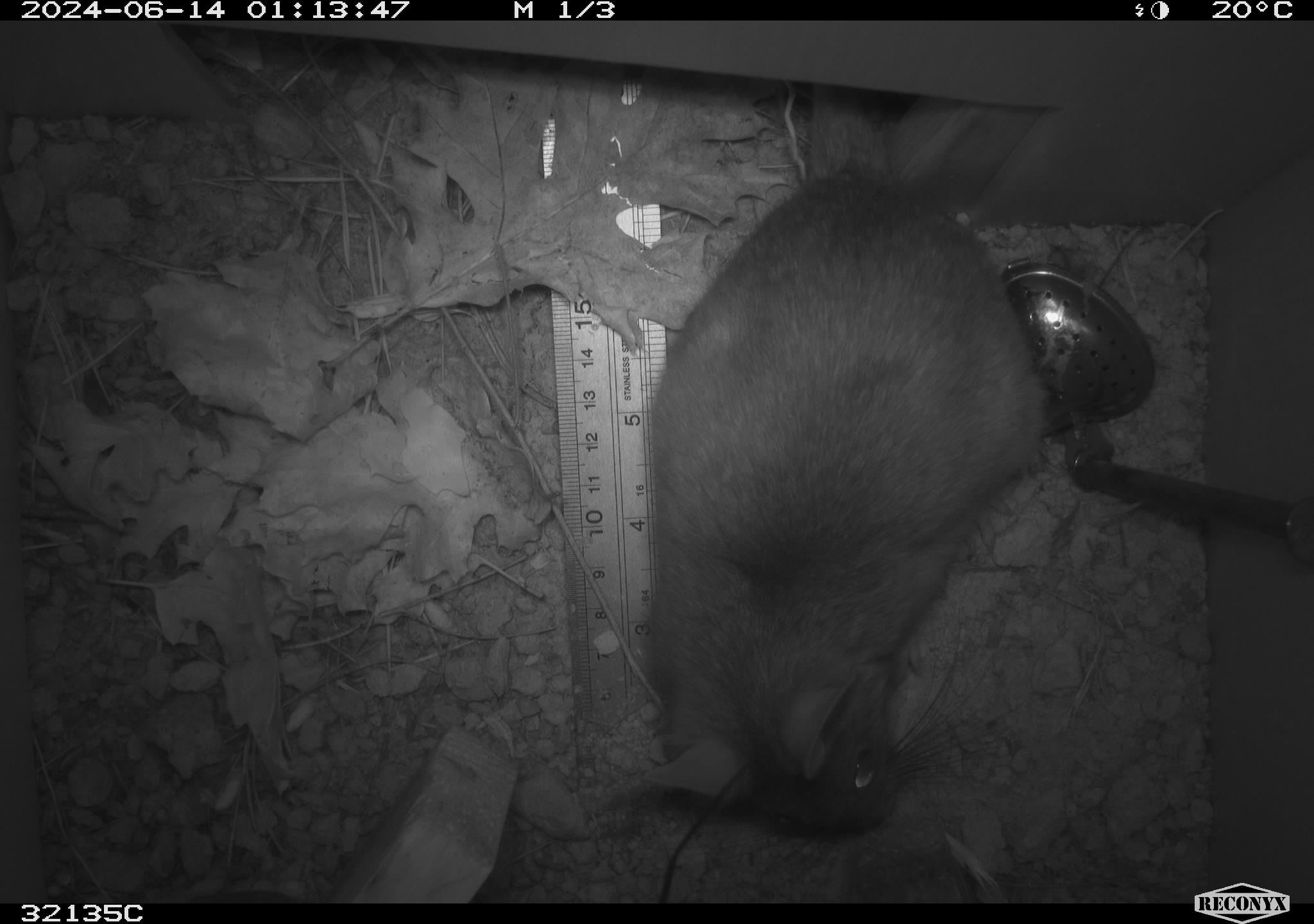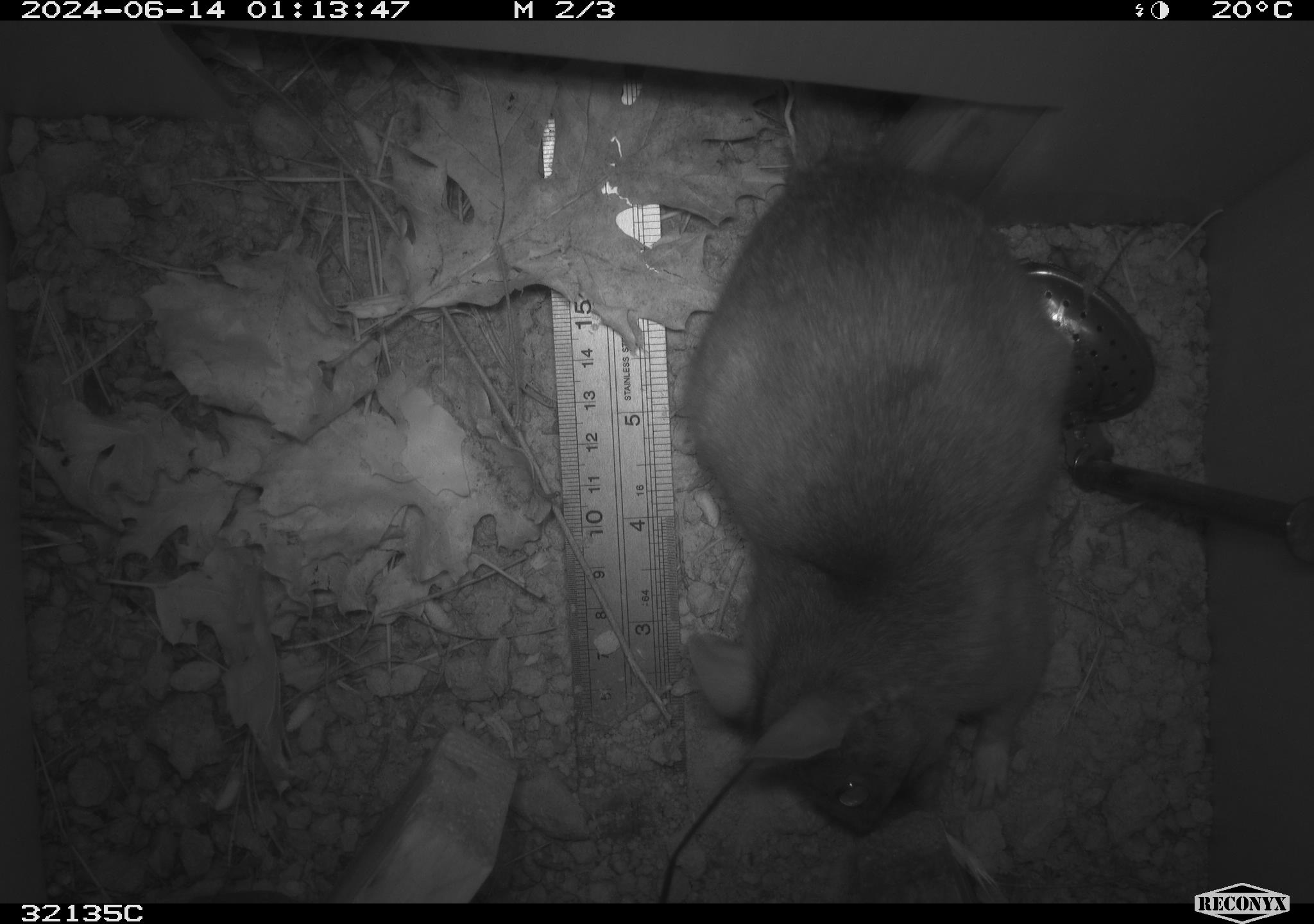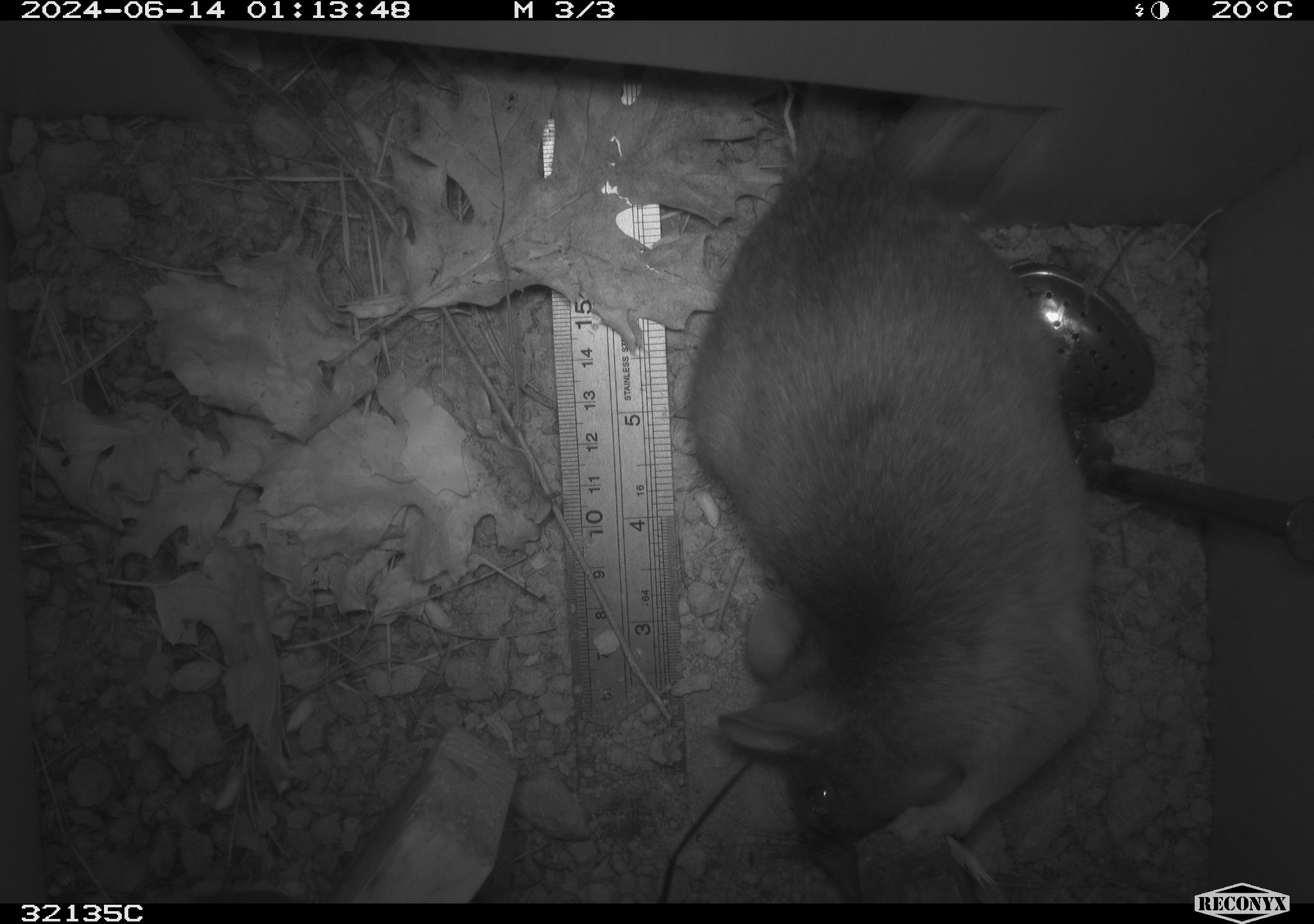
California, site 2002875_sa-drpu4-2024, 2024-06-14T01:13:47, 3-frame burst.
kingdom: Animalia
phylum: Chordata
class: Mammalia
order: Rodentia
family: Cricetidae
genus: Neotoma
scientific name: Neotoma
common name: pack rat or woodrat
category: neotoma species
Neotoma species (pack rat or woodrat) (Neotoma).